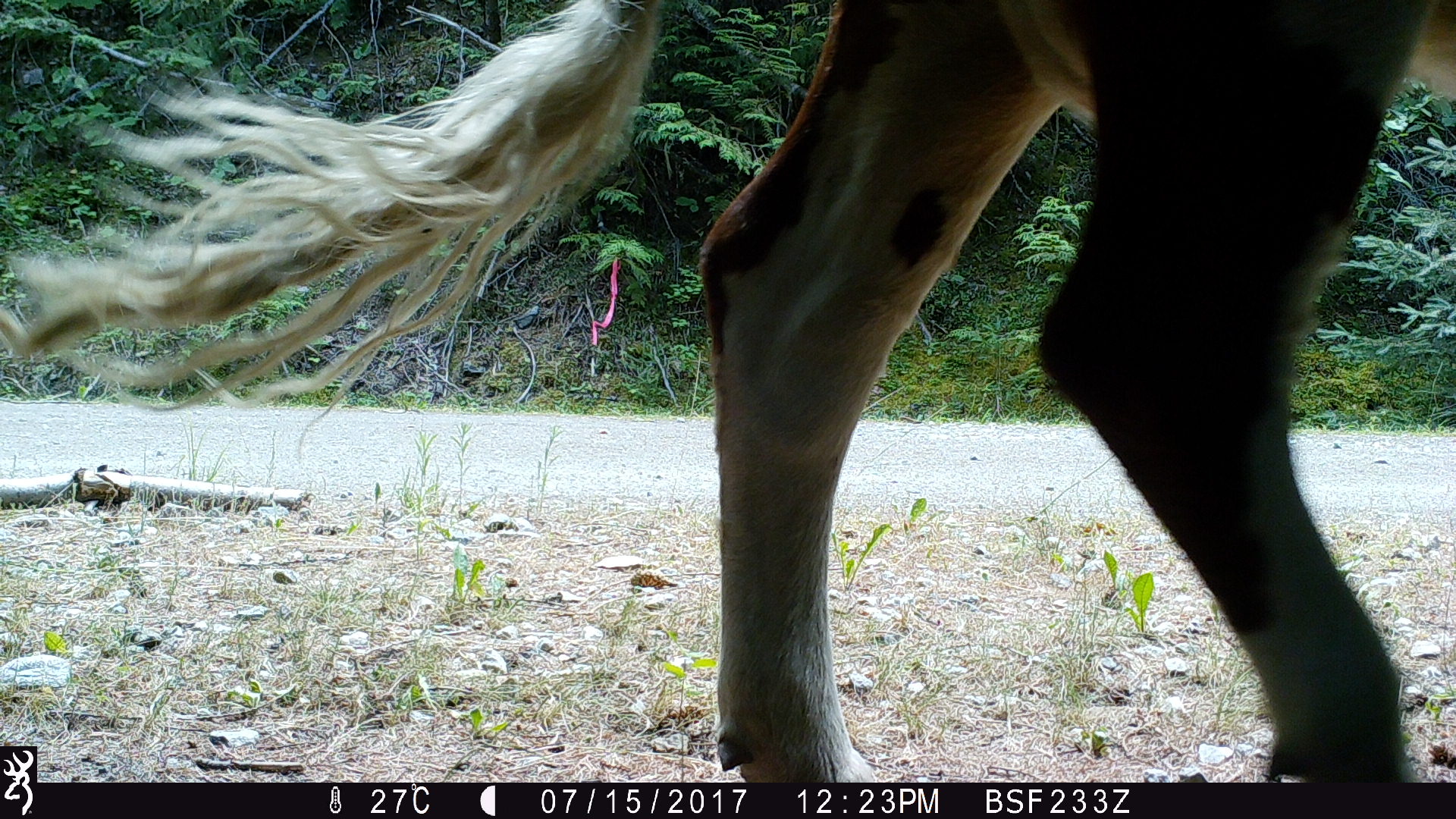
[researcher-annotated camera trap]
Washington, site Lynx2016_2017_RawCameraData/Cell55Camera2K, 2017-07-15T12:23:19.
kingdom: Animalia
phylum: Chordata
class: Mammalia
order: Artiodactyla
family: Bovidae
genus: Bos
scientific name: Bos taurus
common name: domestic cattle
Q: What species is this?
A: Domestic cattle (Bos taurus).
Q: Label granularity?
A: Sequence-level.